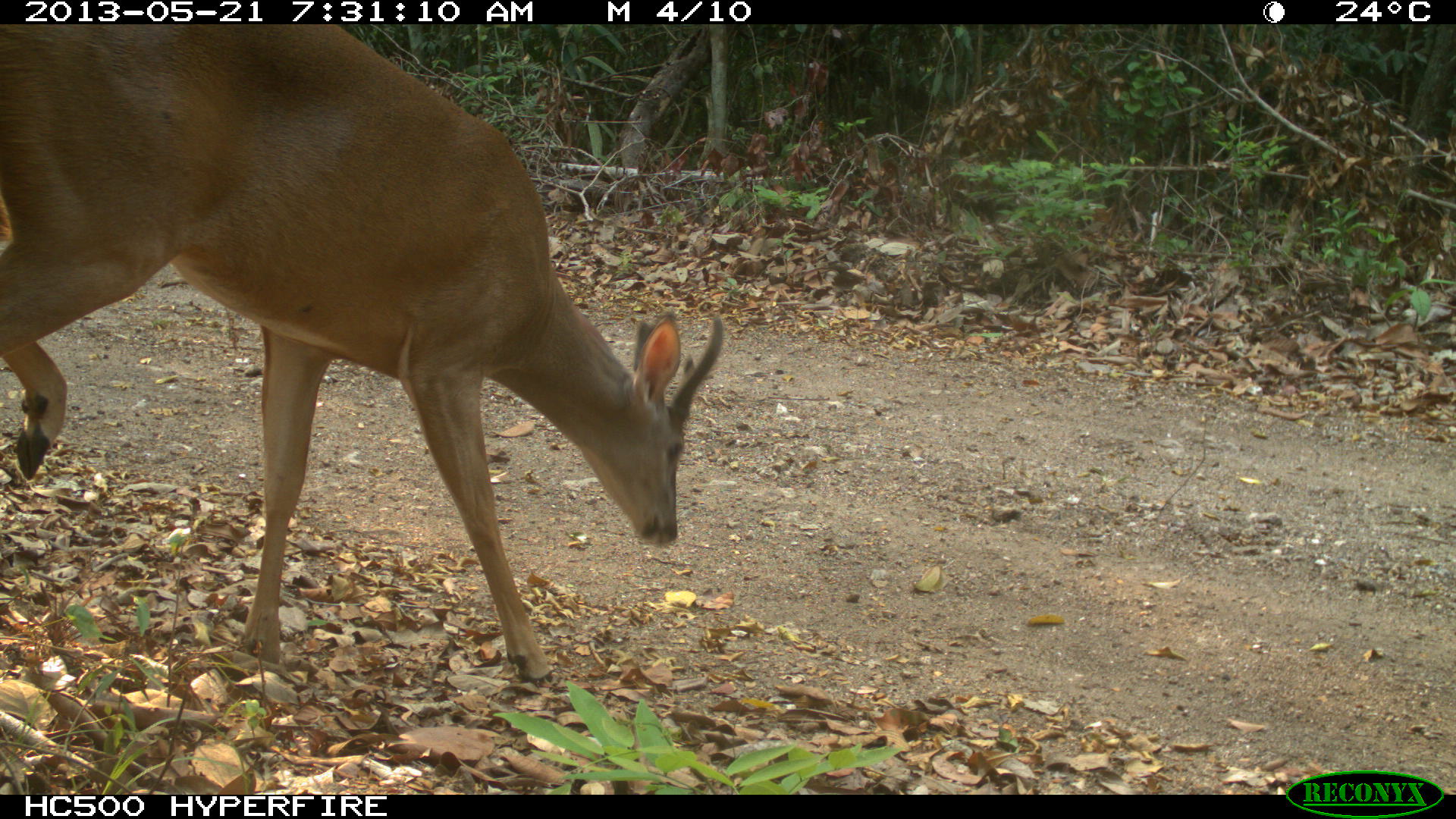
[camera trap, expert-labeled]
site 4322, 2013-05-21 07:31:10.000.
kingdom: Animalia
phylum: Chordata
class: Mammalia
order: Artiodactyla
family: Cervidae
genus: Odocoileus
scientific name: Odocoileus virginianus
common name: white-tailed deer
Odocoileus virginianus (white-tailed deer), count 1, sex male.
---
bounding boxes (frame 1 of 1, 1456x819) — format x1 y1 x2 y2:
odocoileus virginianus: 0 24 722 685